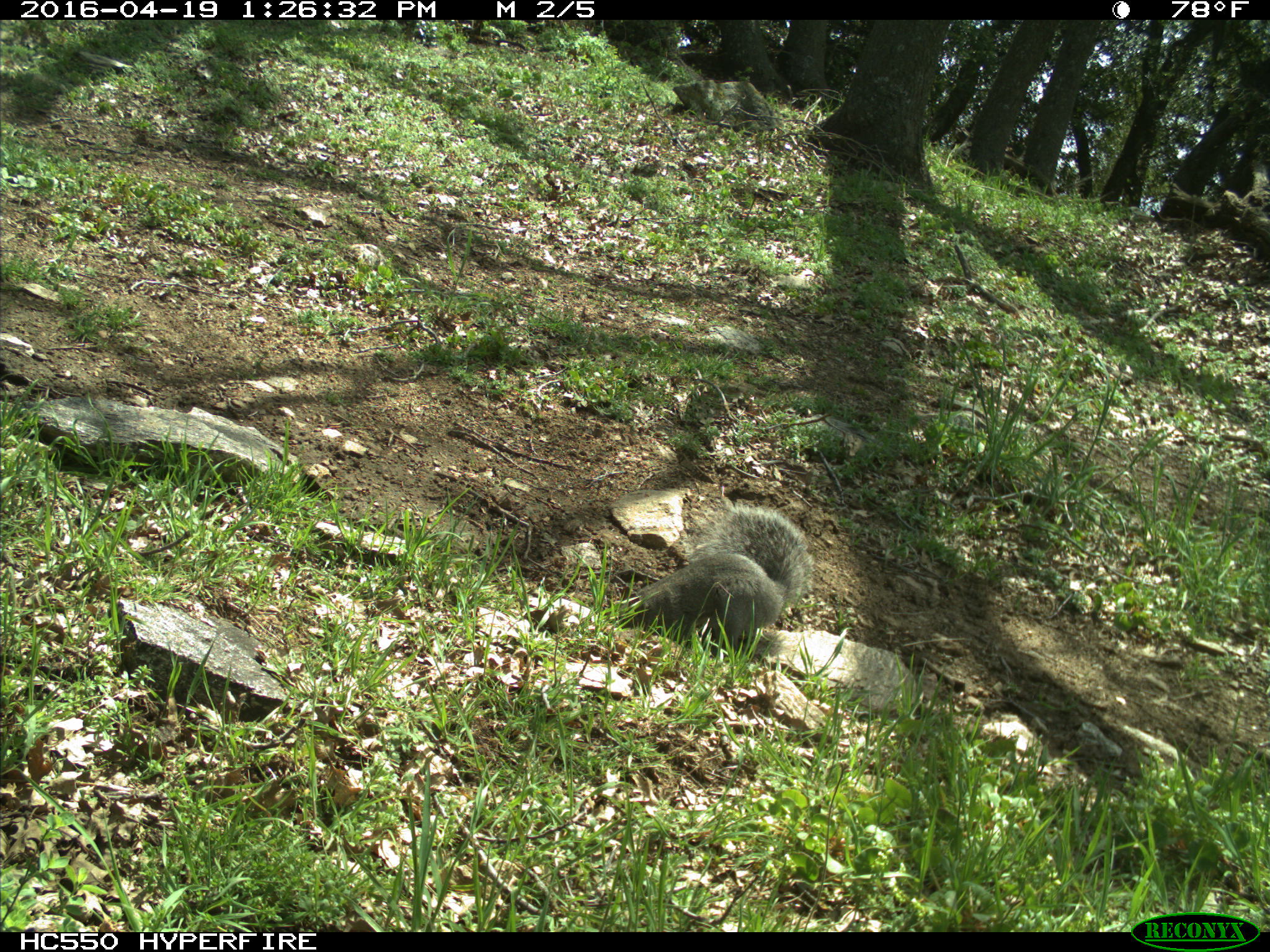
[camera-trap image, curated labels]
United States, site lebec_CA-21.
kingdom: Animalia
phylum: Chordata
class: Mammalia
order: Rodentia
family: Sciuridae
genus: Sciurus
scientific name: Sciurus carolinensis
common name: eastern gray squirrel